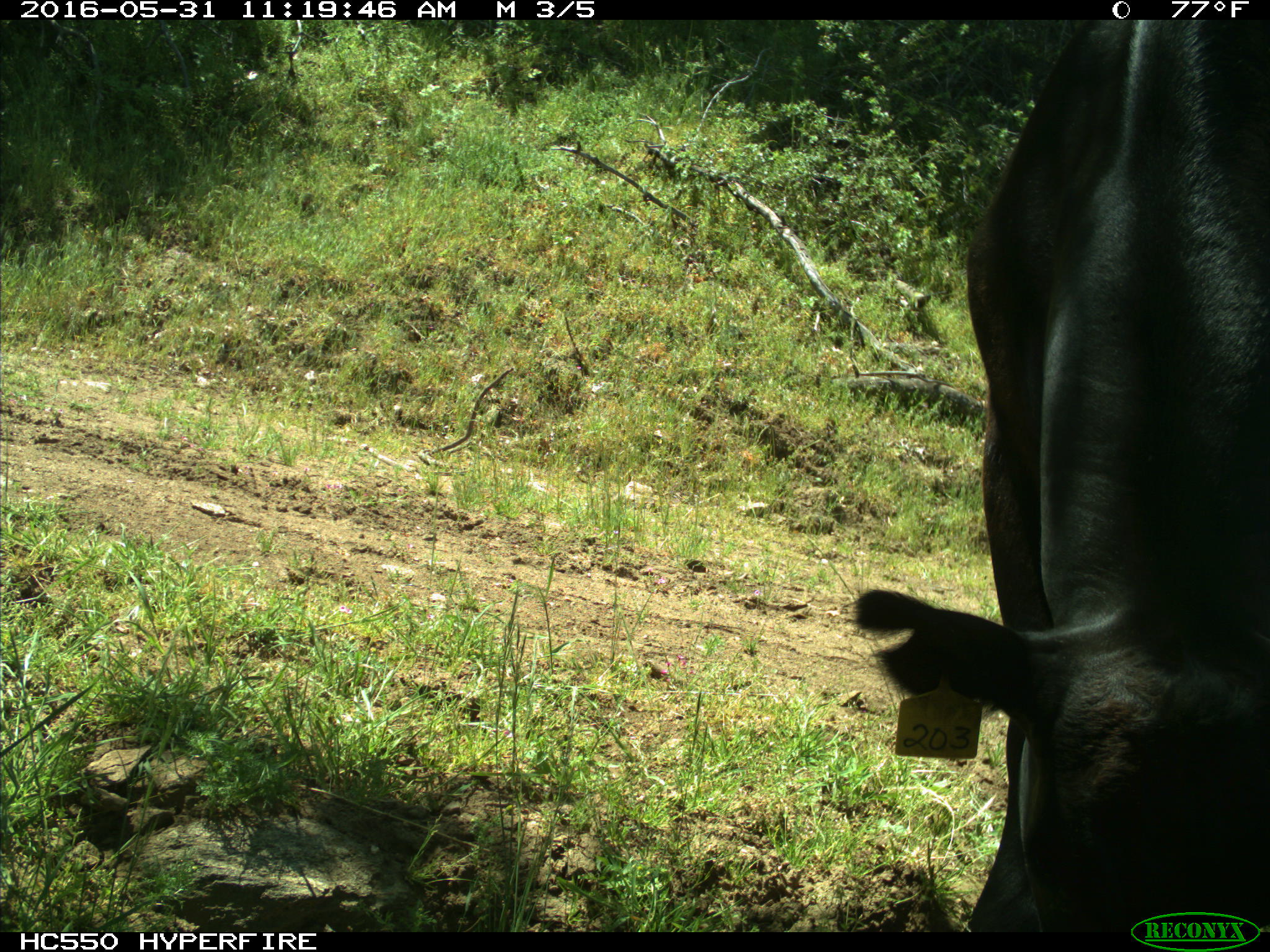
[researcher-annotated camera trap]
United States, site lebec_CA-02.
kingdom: Animalia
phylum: Chordata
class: Mammalia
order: Artiodactyla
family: Bovidae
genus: Bos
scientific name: Bos taurus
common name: domestic cow